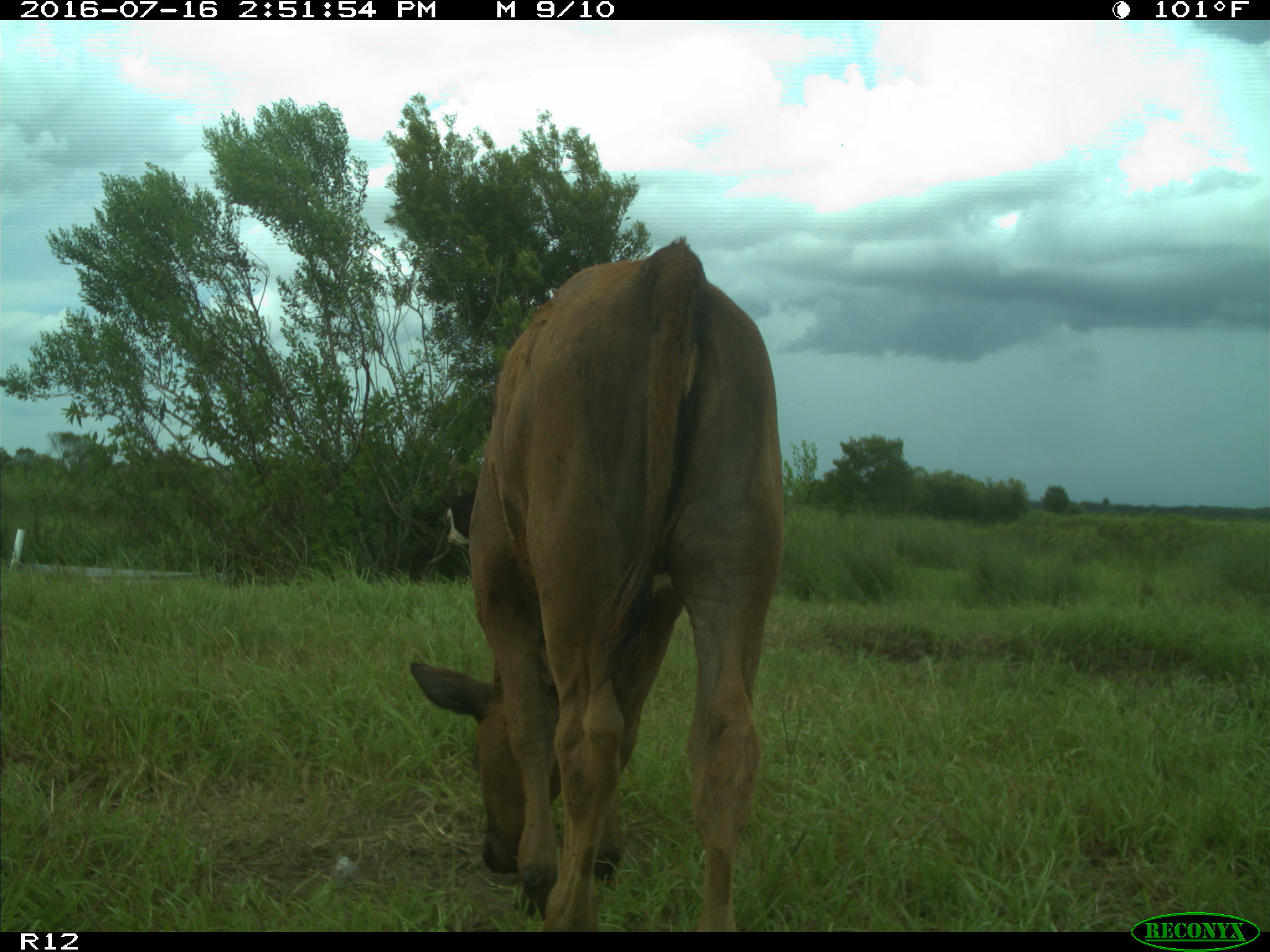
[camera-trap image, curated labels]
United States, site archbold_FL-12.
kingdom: Animalia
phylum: Chordata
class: Mammalia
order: Artiodactyla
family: Bovidae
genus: Bos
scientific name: Bos taurus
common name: domestic cow